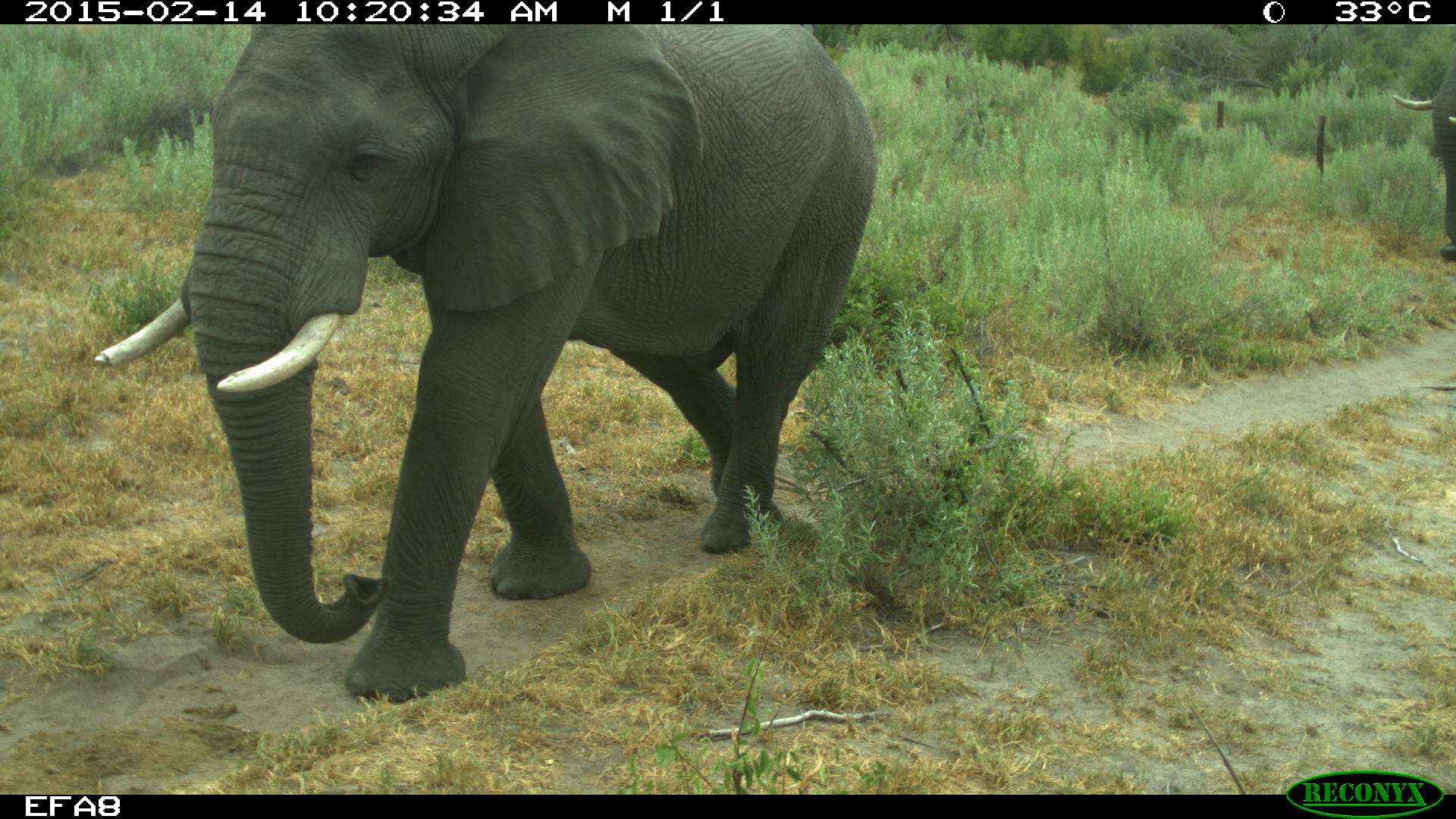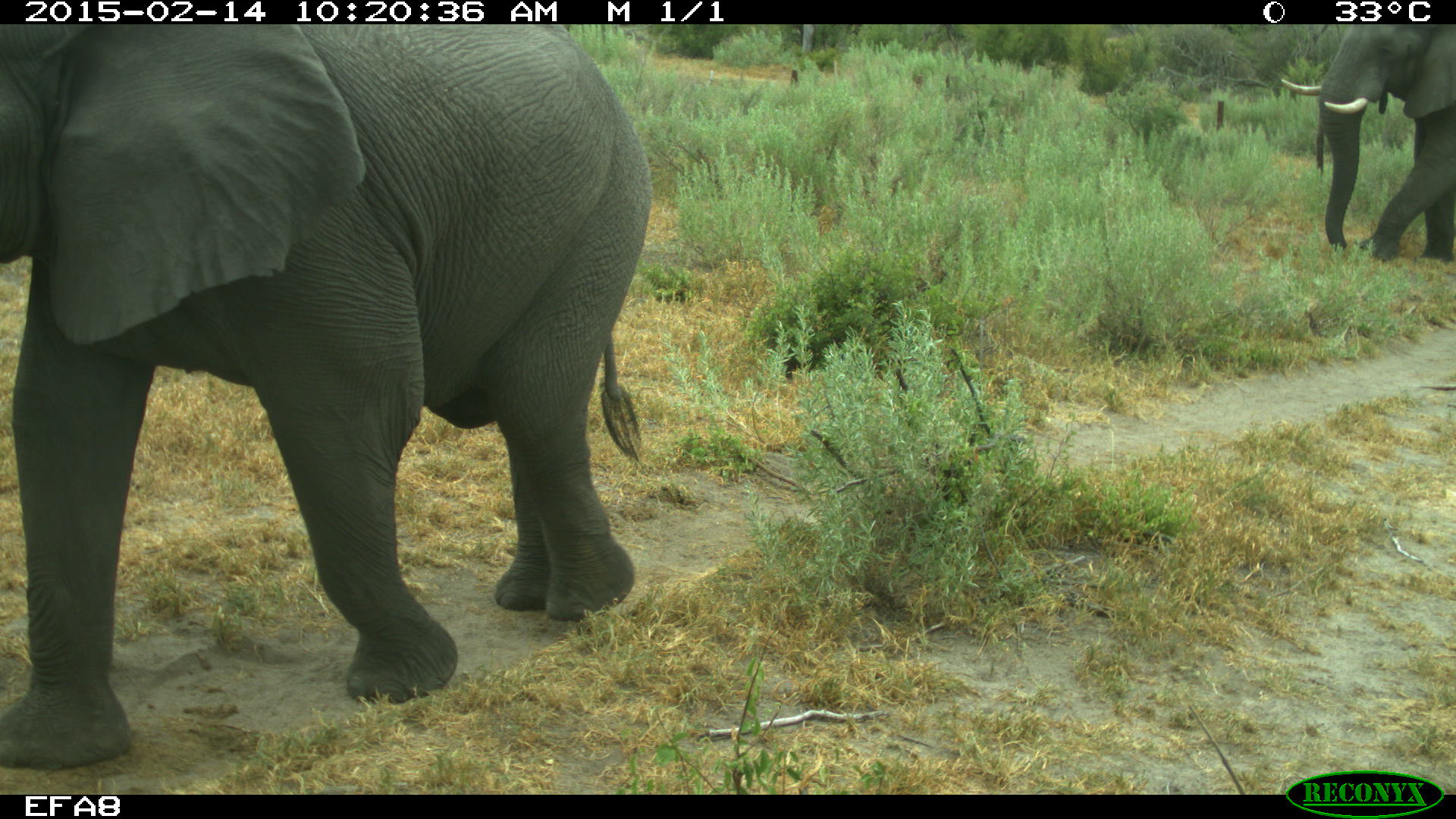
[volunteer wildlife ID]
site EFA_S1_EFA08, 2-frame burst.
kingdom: Animalia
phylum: Chordata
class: Mammalia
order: Proboscidea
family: Elephantidae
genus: Loxodonta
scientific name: Loxodonta africana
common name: african bush elephant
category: elephant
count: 2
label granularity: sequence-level